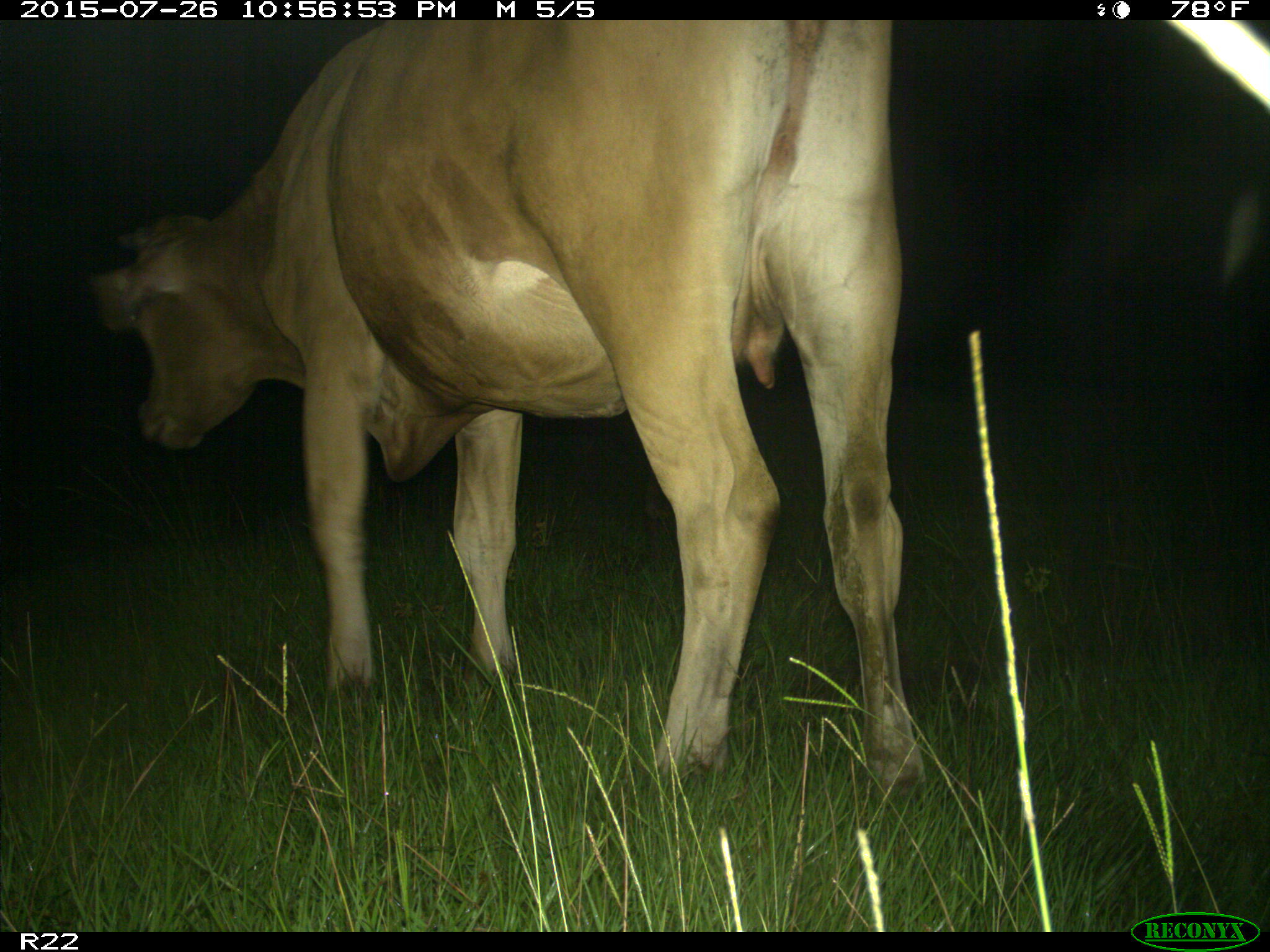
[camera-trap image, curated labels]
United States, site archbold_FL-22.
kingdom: Animalia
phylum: Chordata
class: Mammalia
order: Artiodactyla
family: Bovidae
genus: Bos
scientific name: Bos taurus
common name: domestic cow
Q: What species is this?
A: Bos taurus (domestic cow).